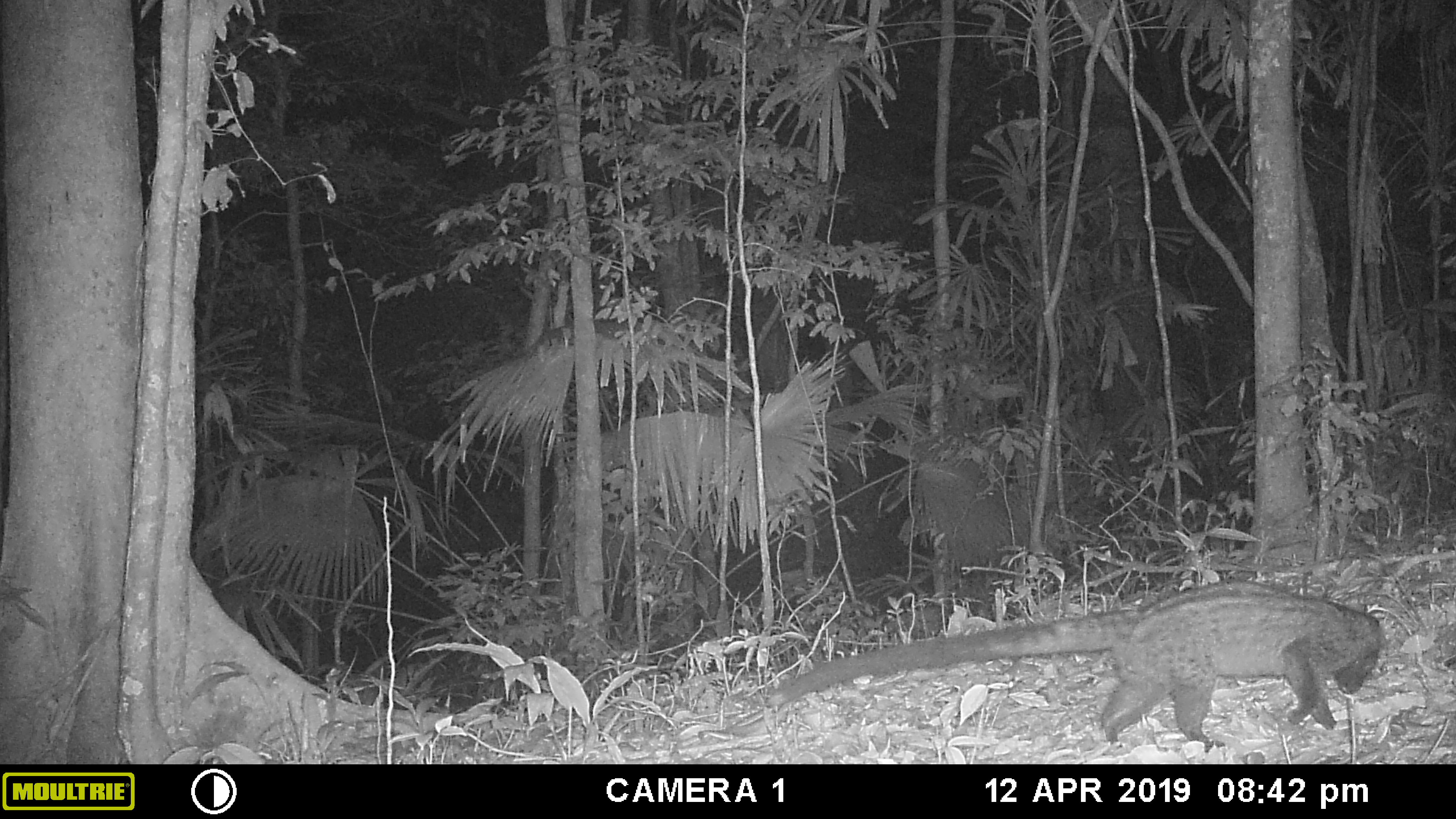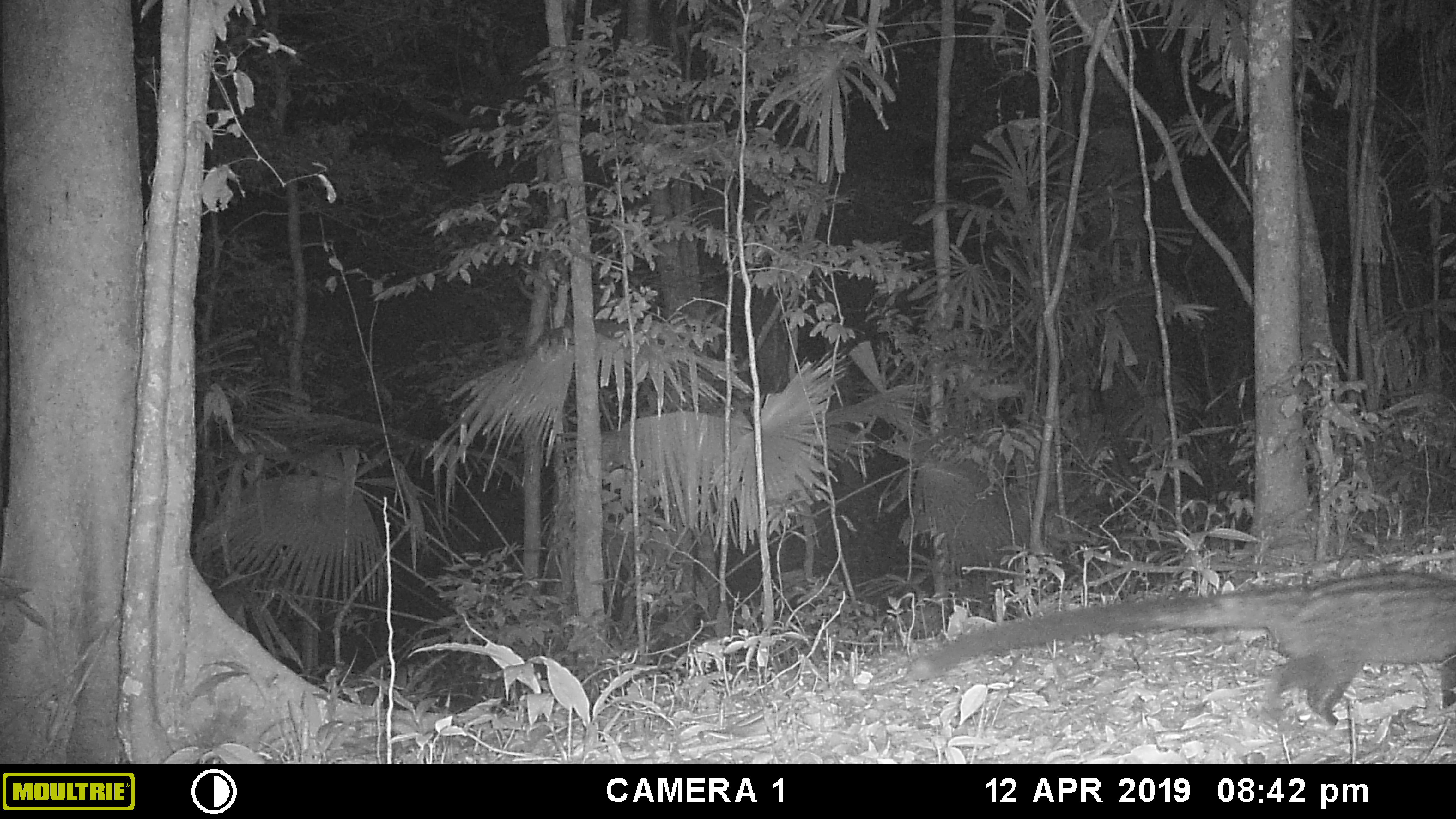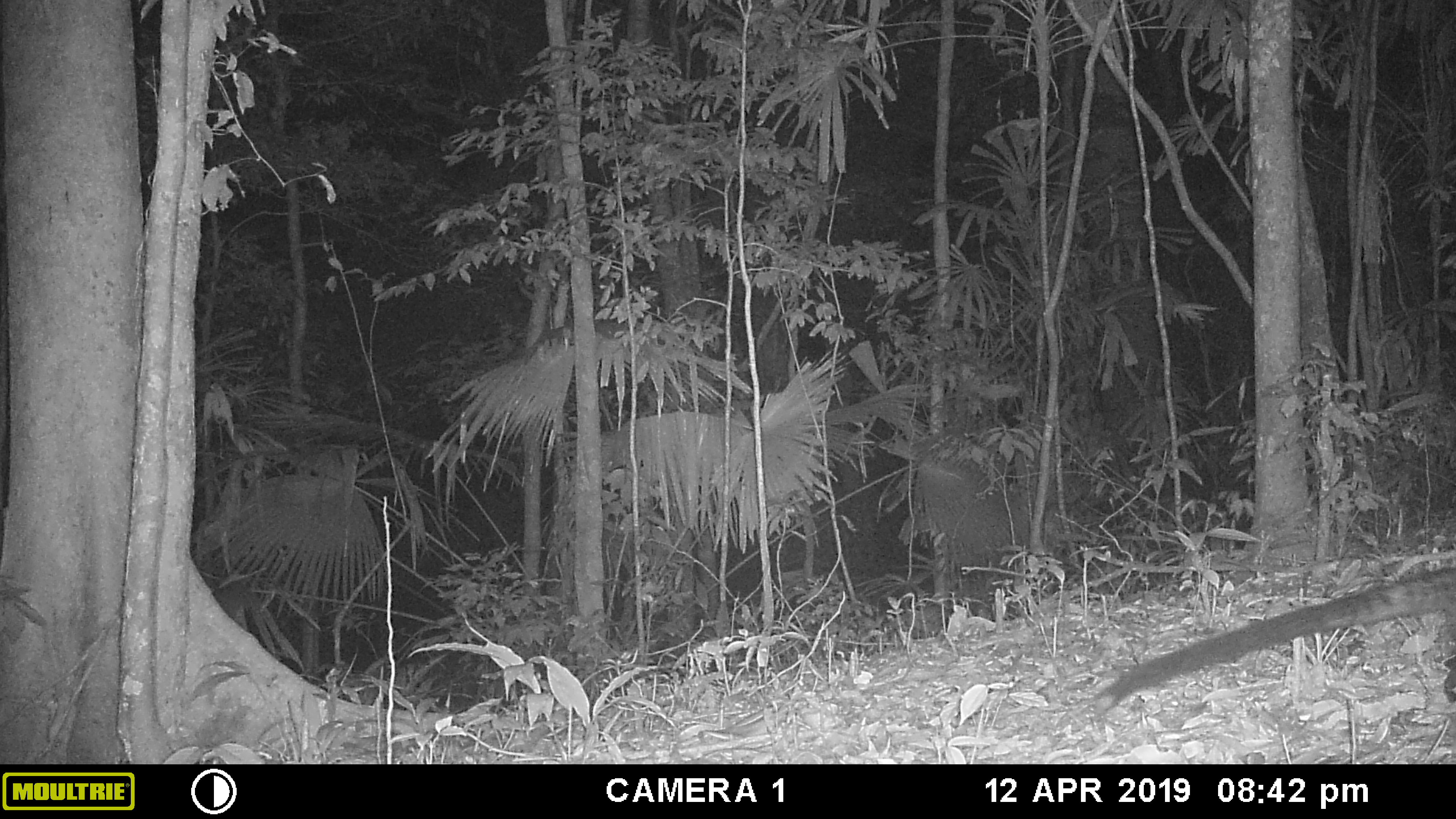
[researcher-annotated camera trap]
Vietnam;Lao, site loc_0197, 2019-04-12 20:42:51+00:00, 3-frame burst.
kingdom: Animalia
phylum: Chordata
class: Mammalia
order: Carnivora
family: Viverridae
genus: Paradoxurus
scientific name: Paradoxurus hermaphroditus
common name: common palm civet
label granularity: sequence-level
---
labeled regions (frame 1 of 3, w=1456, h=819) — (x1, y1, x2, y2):
common palm civet: (766, 579, 1382, 749)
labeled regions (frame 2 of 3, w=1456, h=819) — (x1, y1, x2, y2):
common palm civet: (908, 570, 1456, 726)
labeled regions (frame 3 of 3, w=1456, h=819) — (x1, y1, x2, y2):
common palm civet: (1101, 565, 1456, 711)